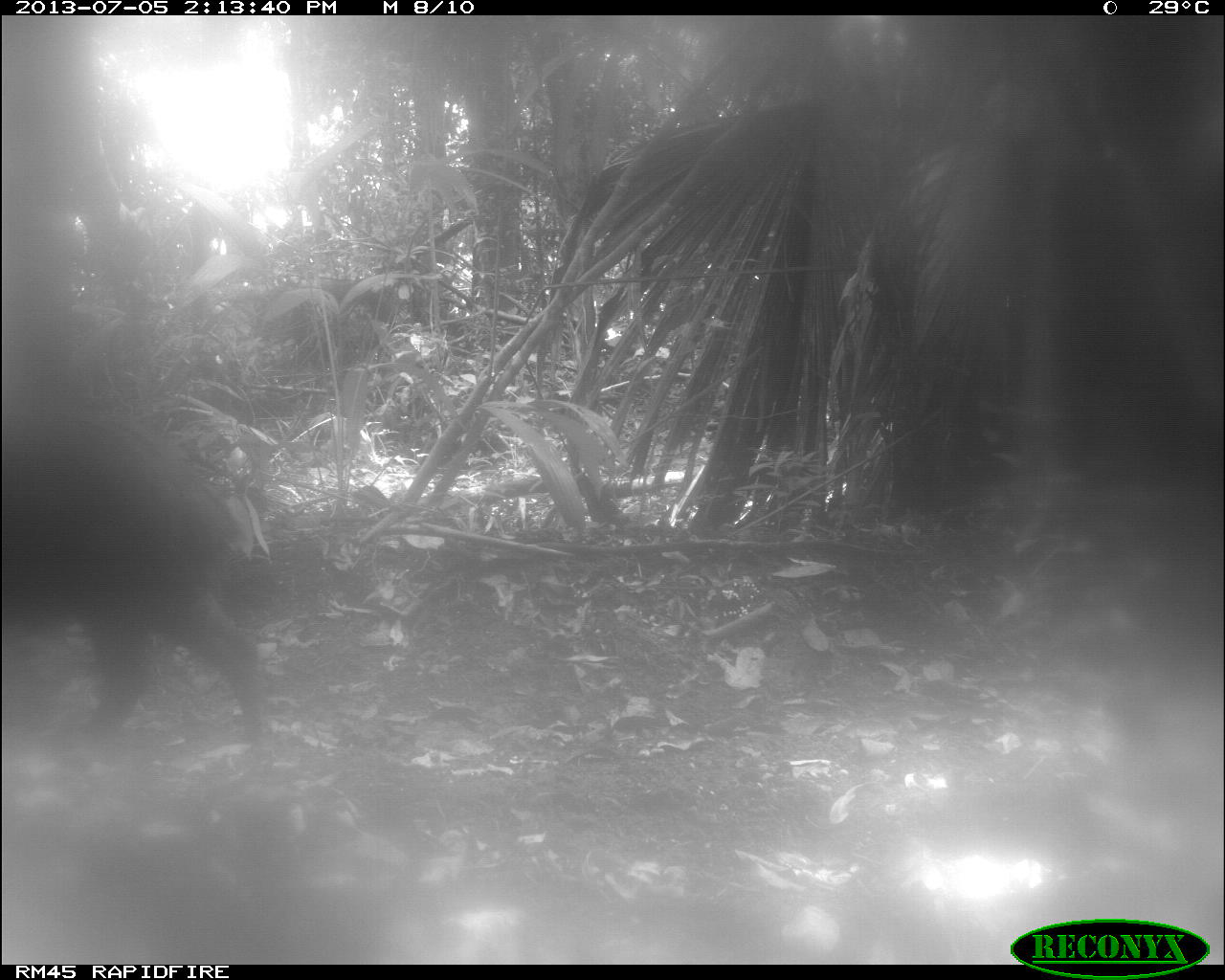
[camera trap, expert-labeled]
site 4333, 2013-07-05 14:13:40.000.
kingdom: Animalia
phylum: Chordata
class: Mammalia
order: Artiodactyla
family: Tayassuidae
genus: Tayassu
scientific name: Tayassu pecari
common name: white-lipped peccary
Tayassu pecari (white-lipped peccary), count 1.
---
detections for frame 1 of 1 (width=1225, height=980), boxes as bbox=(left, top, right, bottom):
tayassu pecari: bbox=(1, 410, 263, 747)